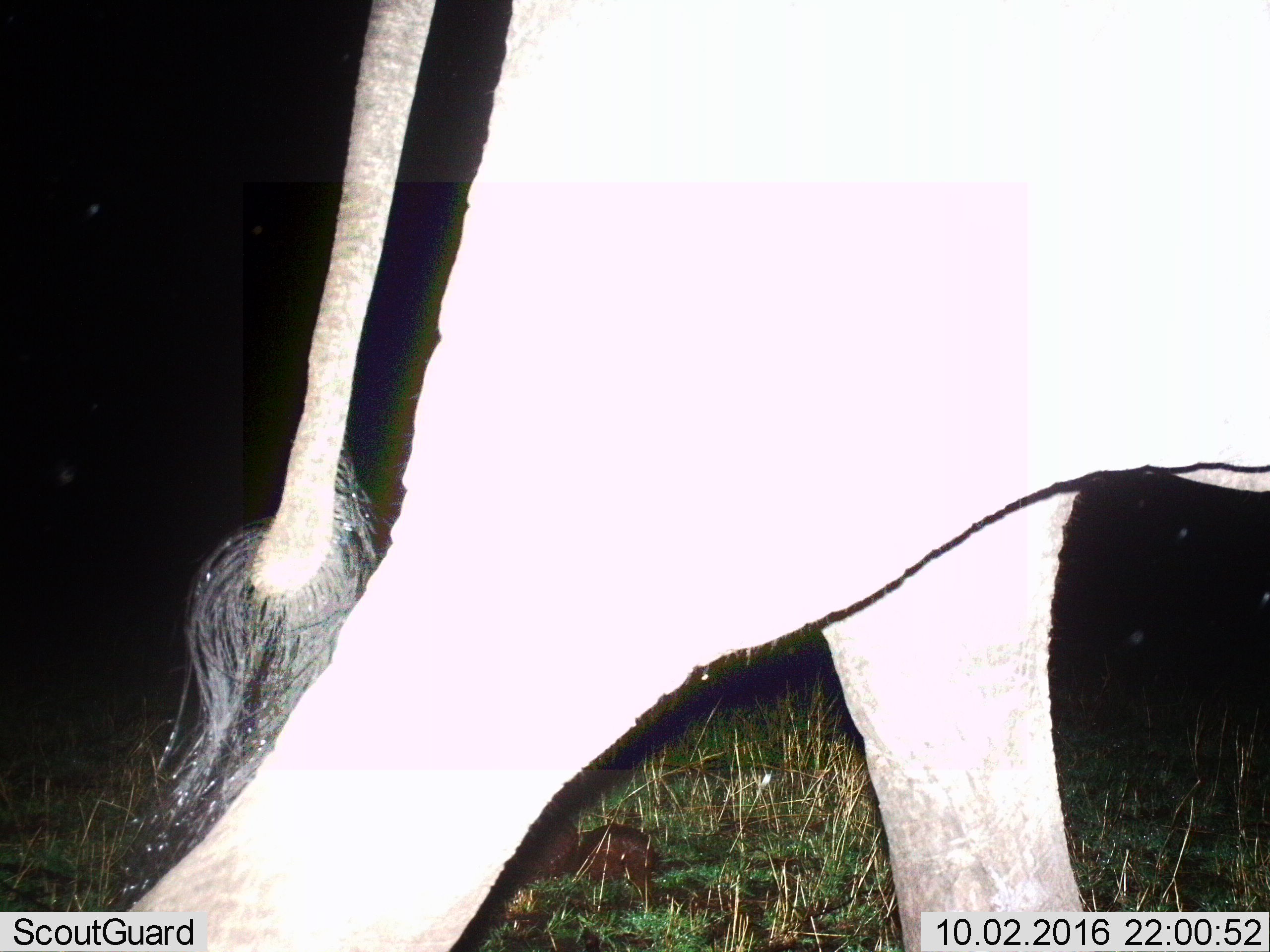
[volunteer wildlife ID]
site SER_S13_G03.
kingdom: Animalia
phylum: Chordata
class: Mammalia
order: Proboscidea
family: Elephantidae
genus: Loxodonta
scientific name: Loxodonta africana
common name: african bush elephant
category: elephant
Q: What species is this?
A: Elephant (african bush elephant) (Loxodonta africana).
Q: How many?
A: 1.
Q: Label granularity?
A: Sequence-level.